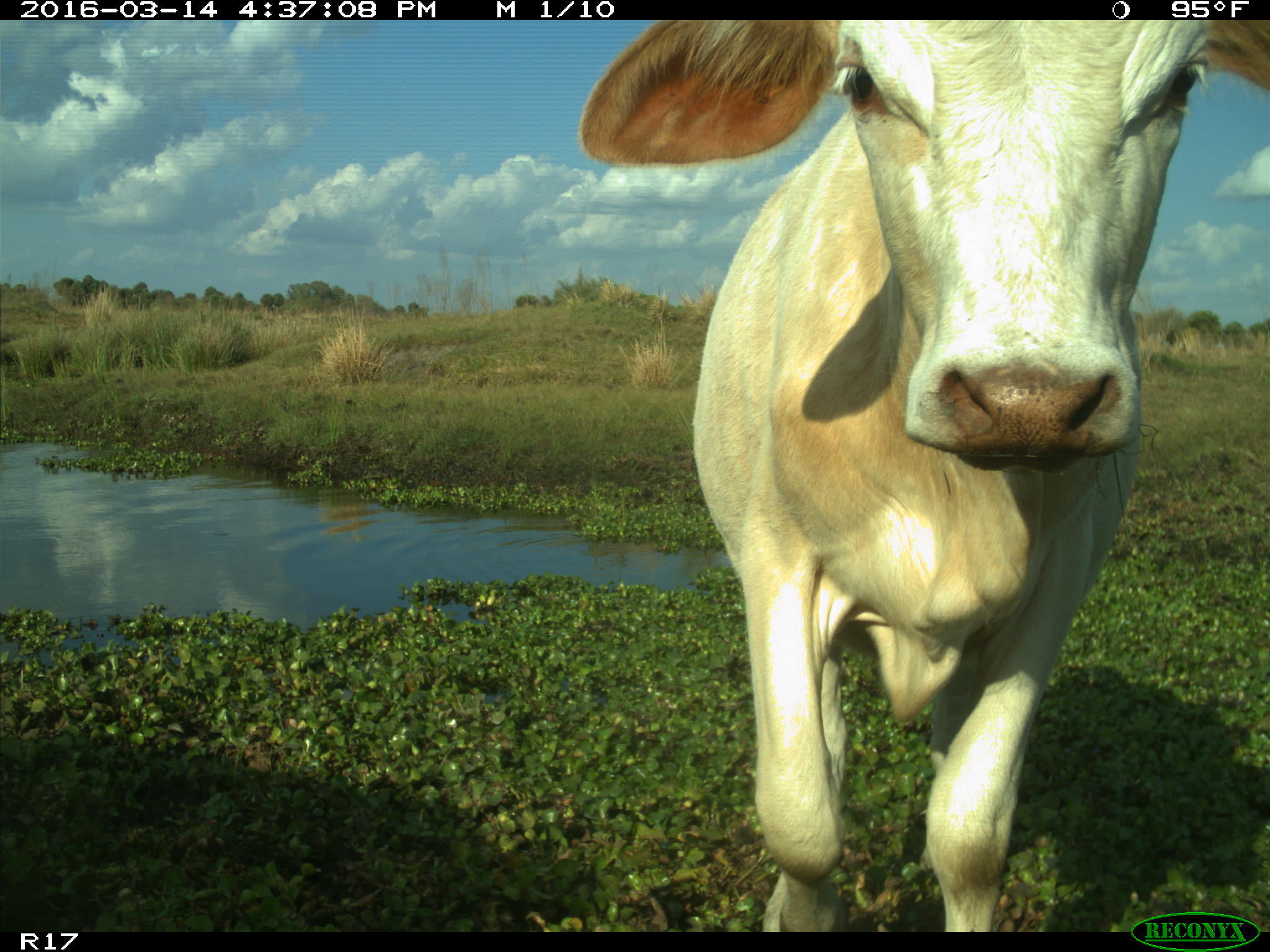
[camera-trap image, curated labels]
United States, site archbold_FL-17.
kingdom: Animalia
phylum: Chordata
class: Mammalia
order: Artiodactyla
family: Bovidae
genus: Bos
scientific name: Bos taurus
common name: domestic cow